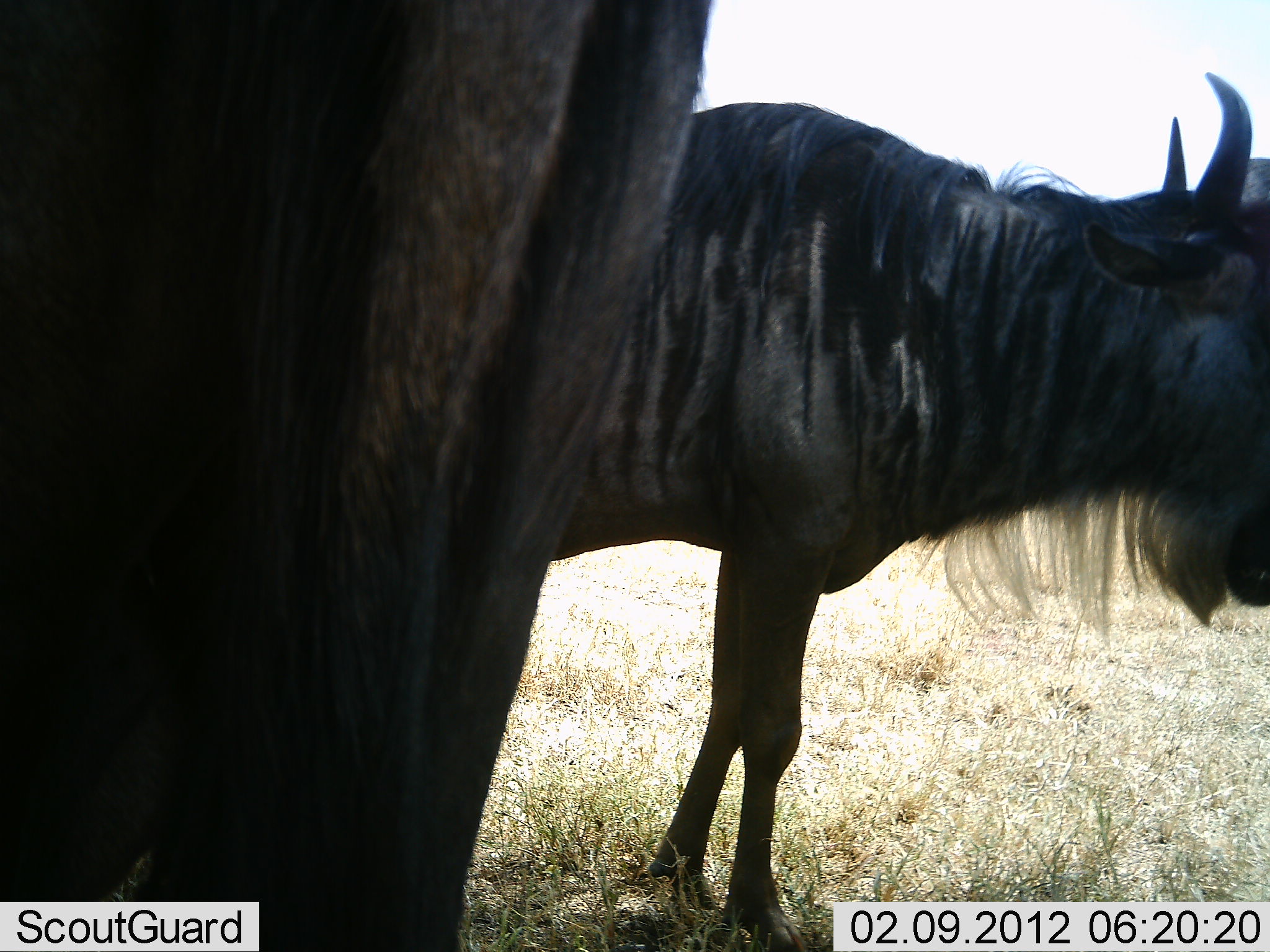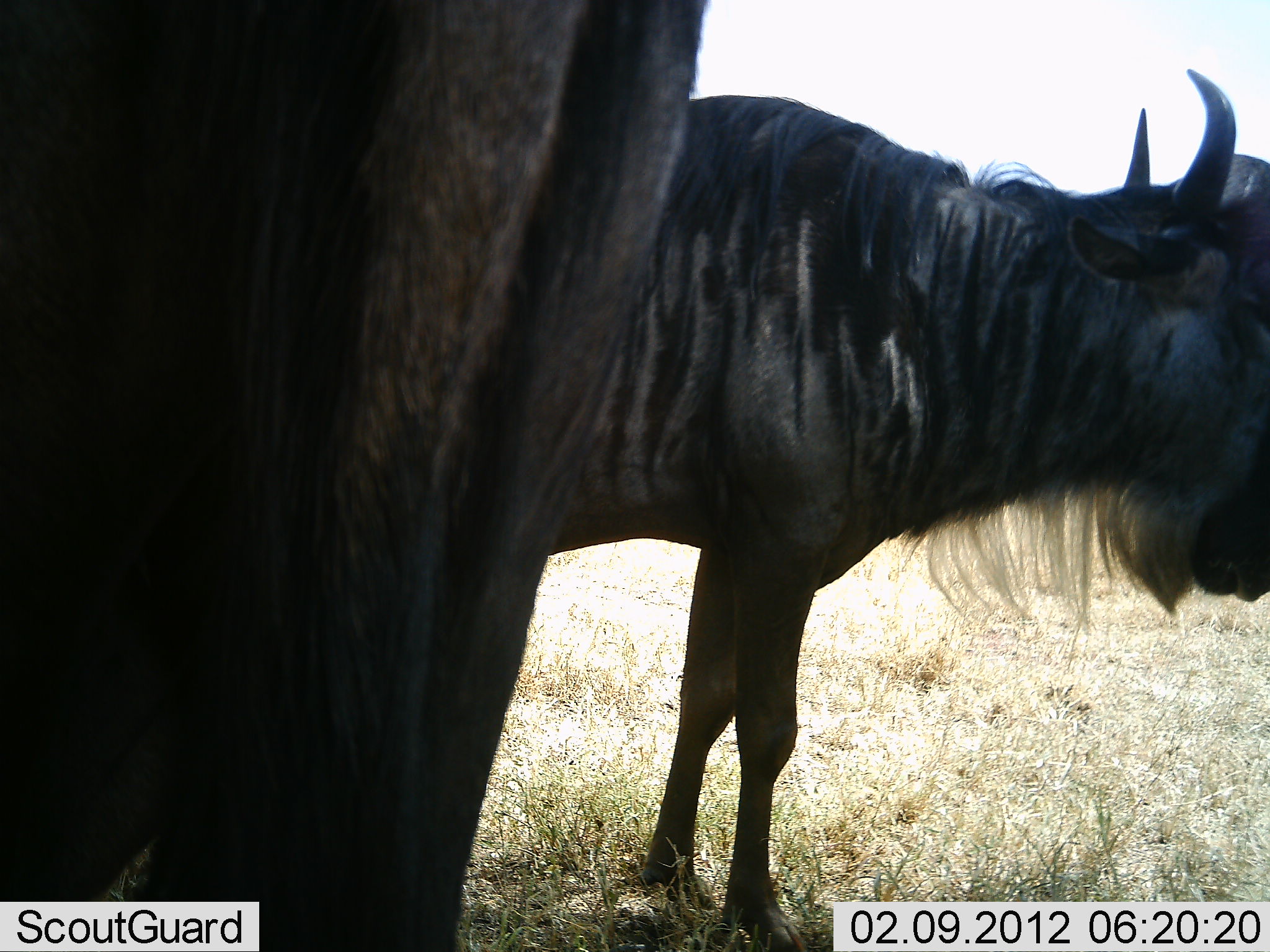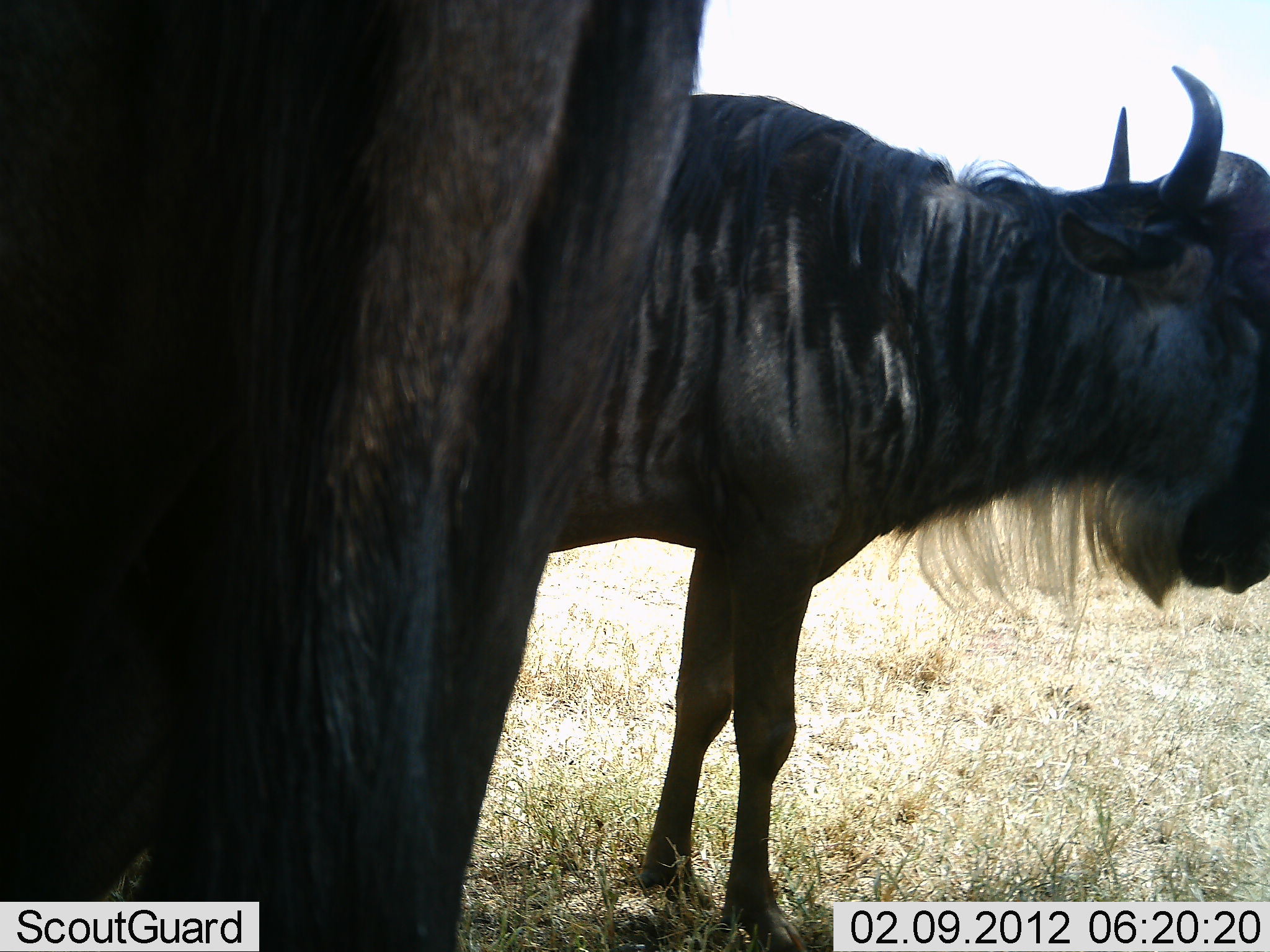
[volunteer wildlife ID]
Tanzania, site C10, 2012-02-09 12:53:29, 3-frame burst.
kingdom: Animalia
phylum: Chordata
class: Mammalia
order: Artiodactyla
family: Bovidae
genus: Connochaetes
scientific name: Connochaetes taurinus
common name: blue wildebeest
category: wildebeest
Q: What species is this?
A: Wildebeest (blue wildebeest) (Connochaetes taurinus).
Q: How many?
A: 2.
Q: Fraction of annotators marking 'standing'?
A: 93%.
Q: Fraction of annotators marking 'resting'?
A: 0%.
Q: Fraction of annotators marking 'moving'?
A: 7%.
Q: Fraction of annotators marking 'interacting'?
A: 0%.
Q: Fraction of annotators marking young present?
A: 0%.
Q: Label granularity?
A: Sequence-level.